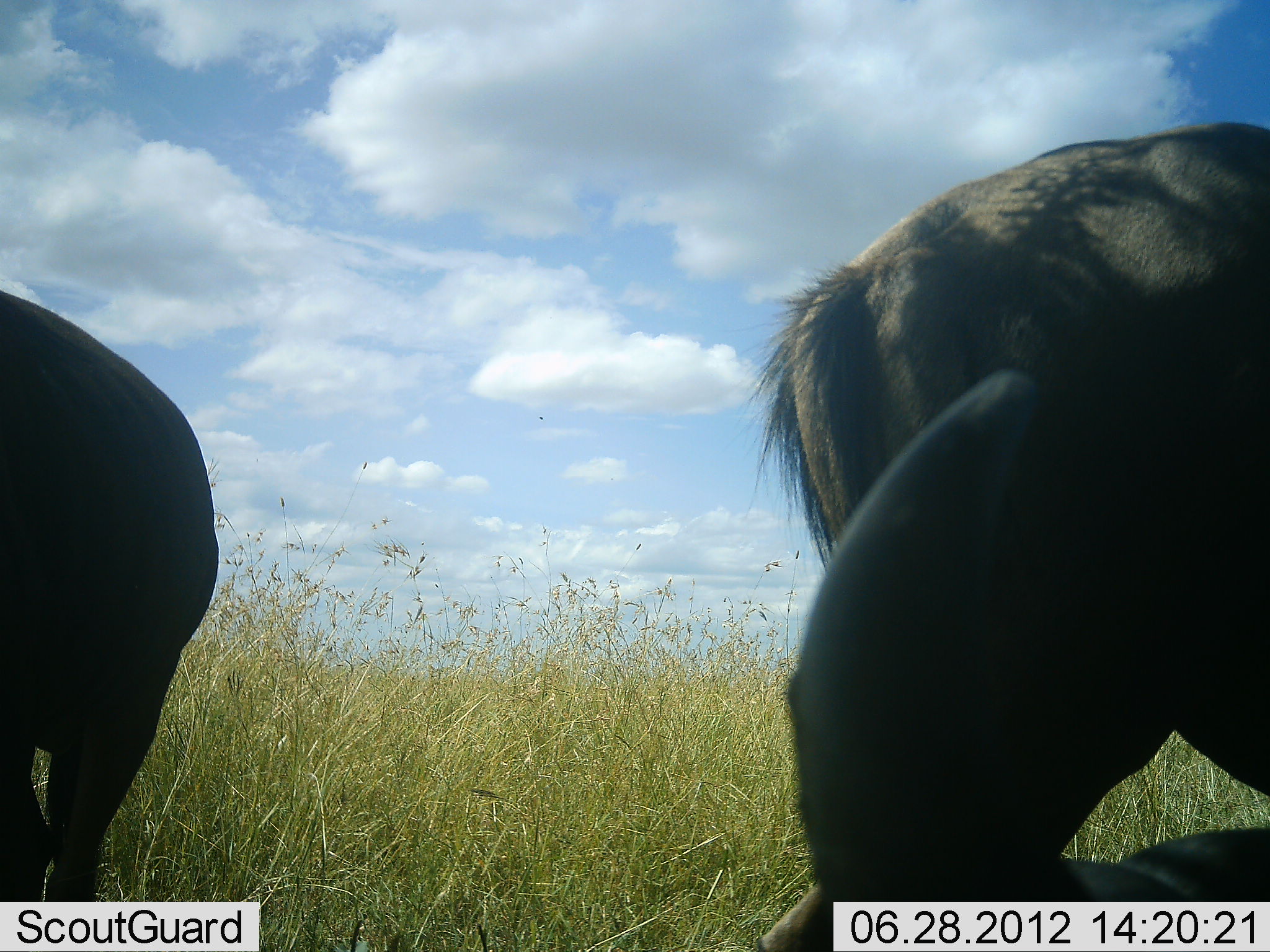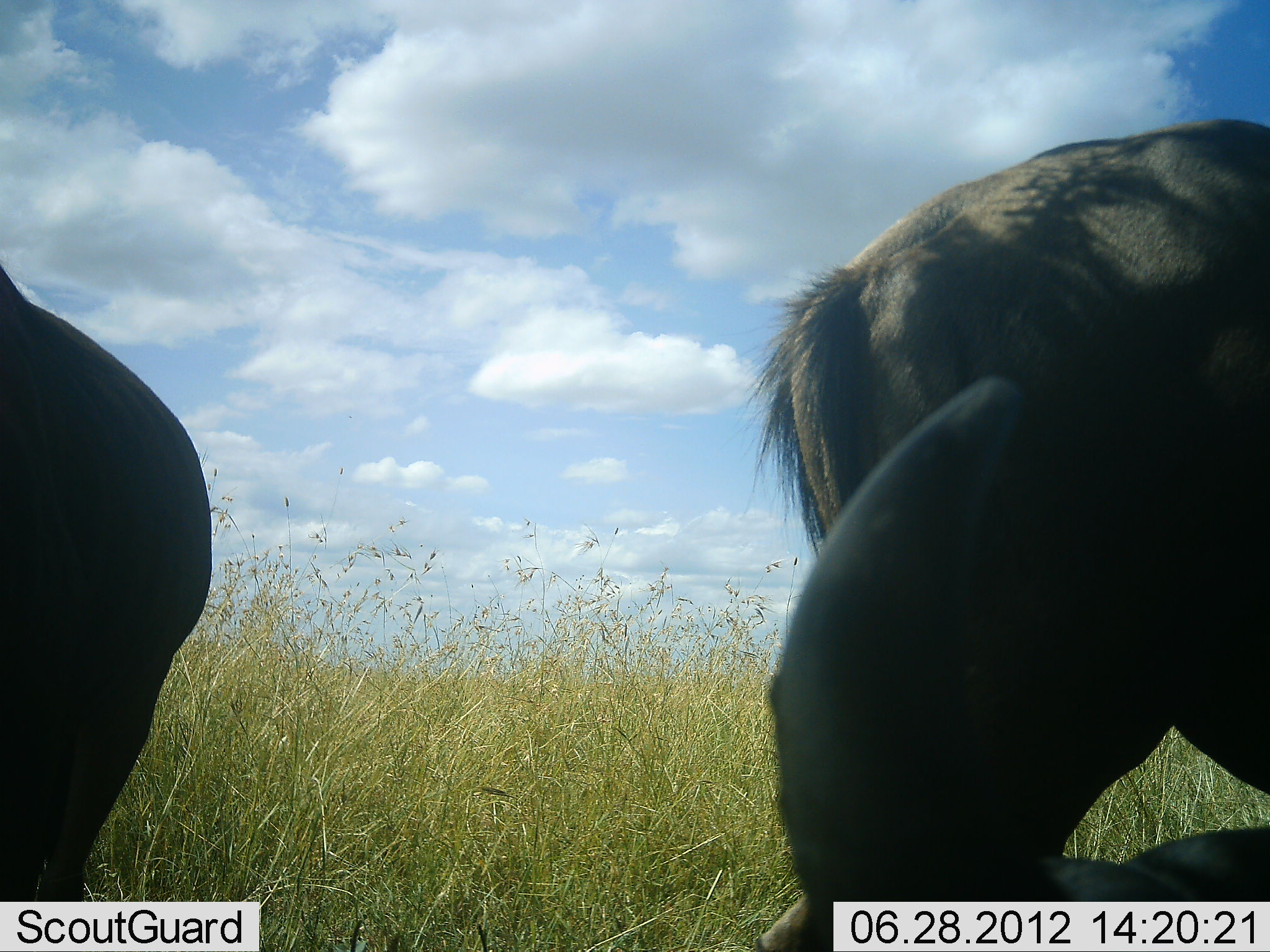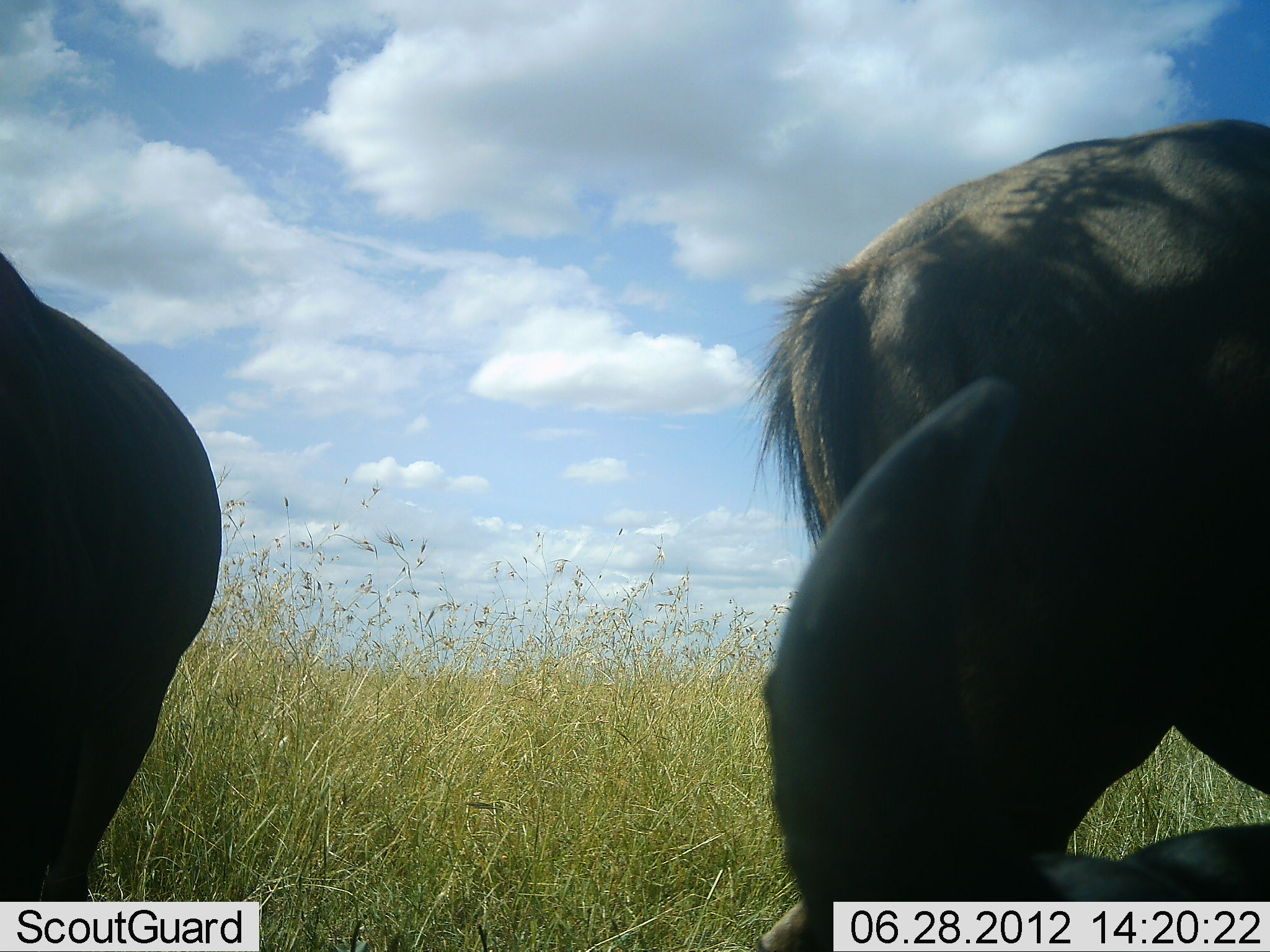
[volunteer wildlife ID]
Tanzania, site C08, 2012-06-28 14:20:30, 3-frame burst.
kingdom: Animalia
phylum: Chordata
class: Mammalia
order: Artiodactyla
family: Bovidae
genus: Connochaetes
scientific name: Connochaetes taurinus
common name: blue wildebeest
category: wildebeest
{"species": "wildebeest (blue wildebeest) (Connochaetes taurinus)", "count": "3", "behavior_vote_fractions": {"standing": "70%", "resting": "60%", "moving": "0%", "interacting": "0%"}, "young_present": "0%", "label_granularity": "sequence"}